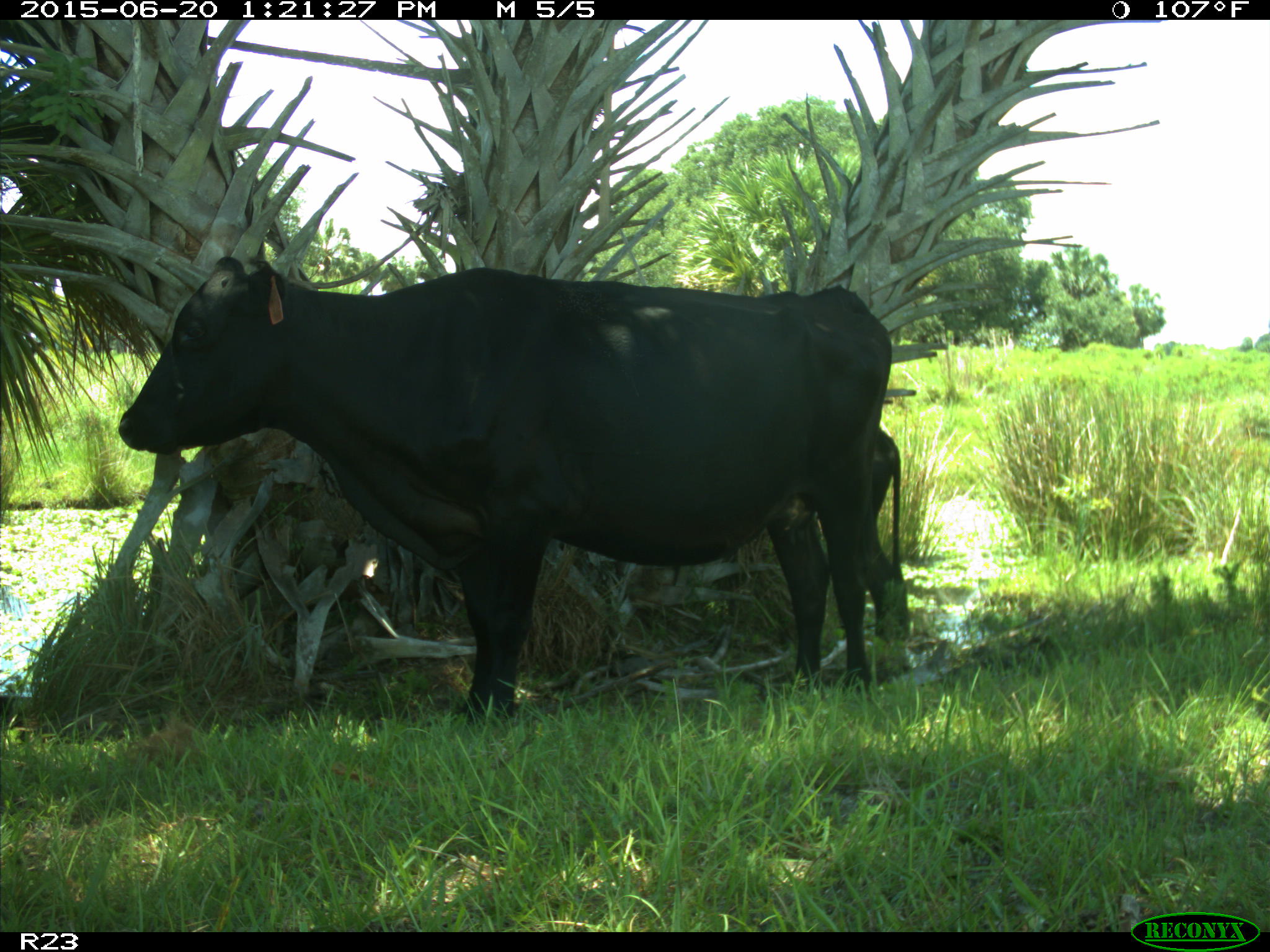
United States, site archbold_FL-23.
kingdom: Animalia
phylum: Chordata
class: Mammalia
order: Artiodactyla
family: Bovidae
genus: Bos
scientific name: Bos taurus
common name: domestic cow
Bos taurus (domestic cow).